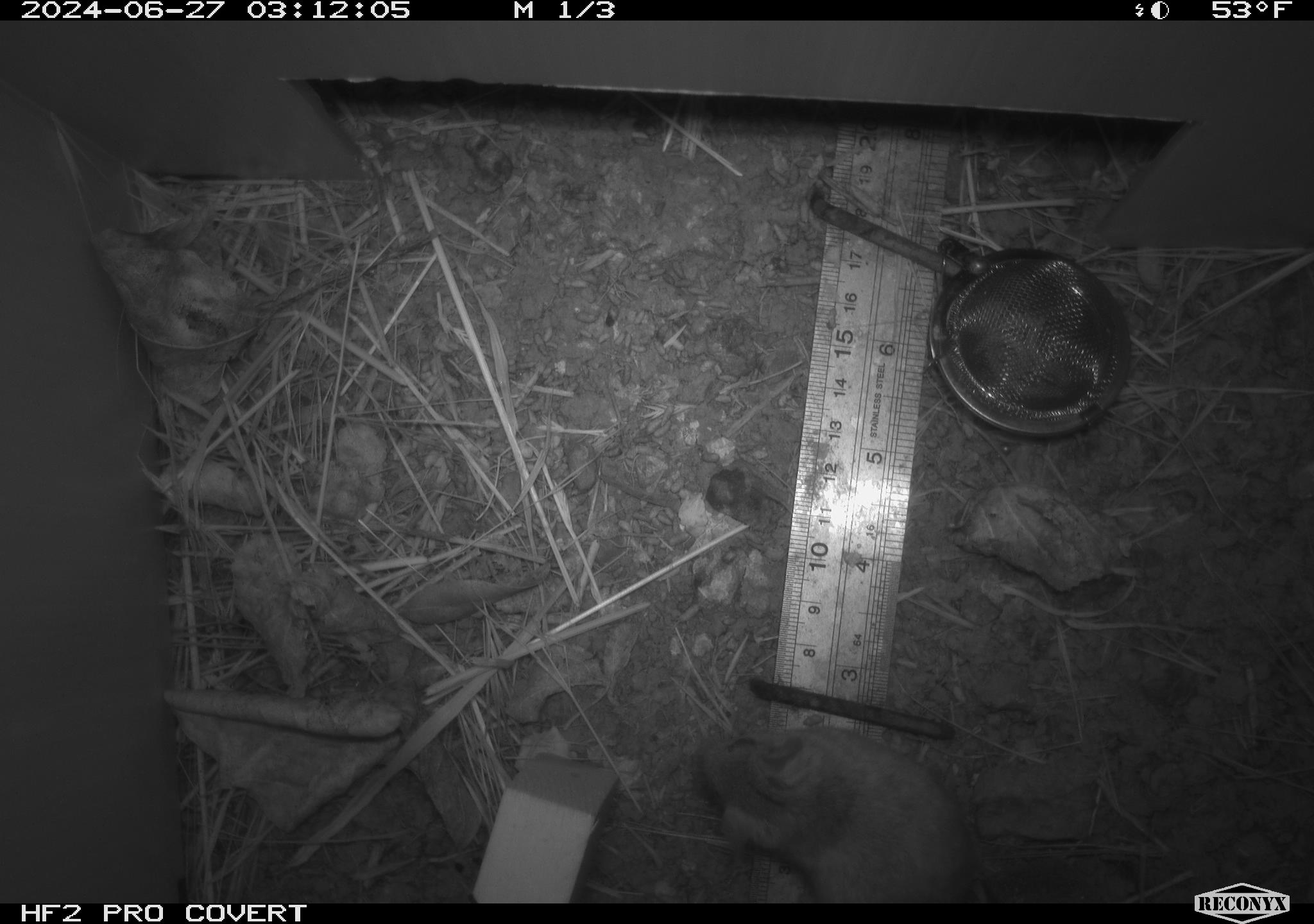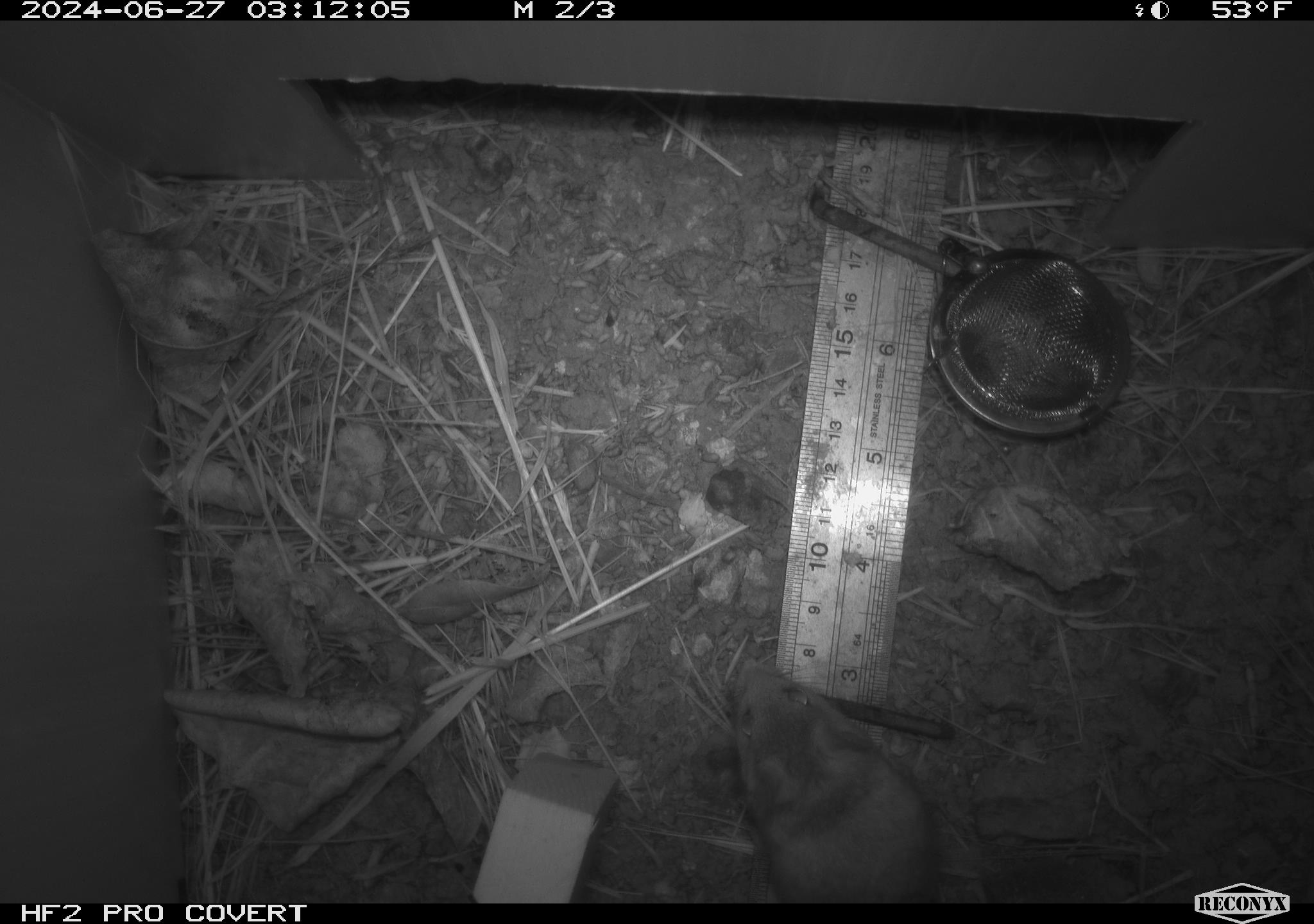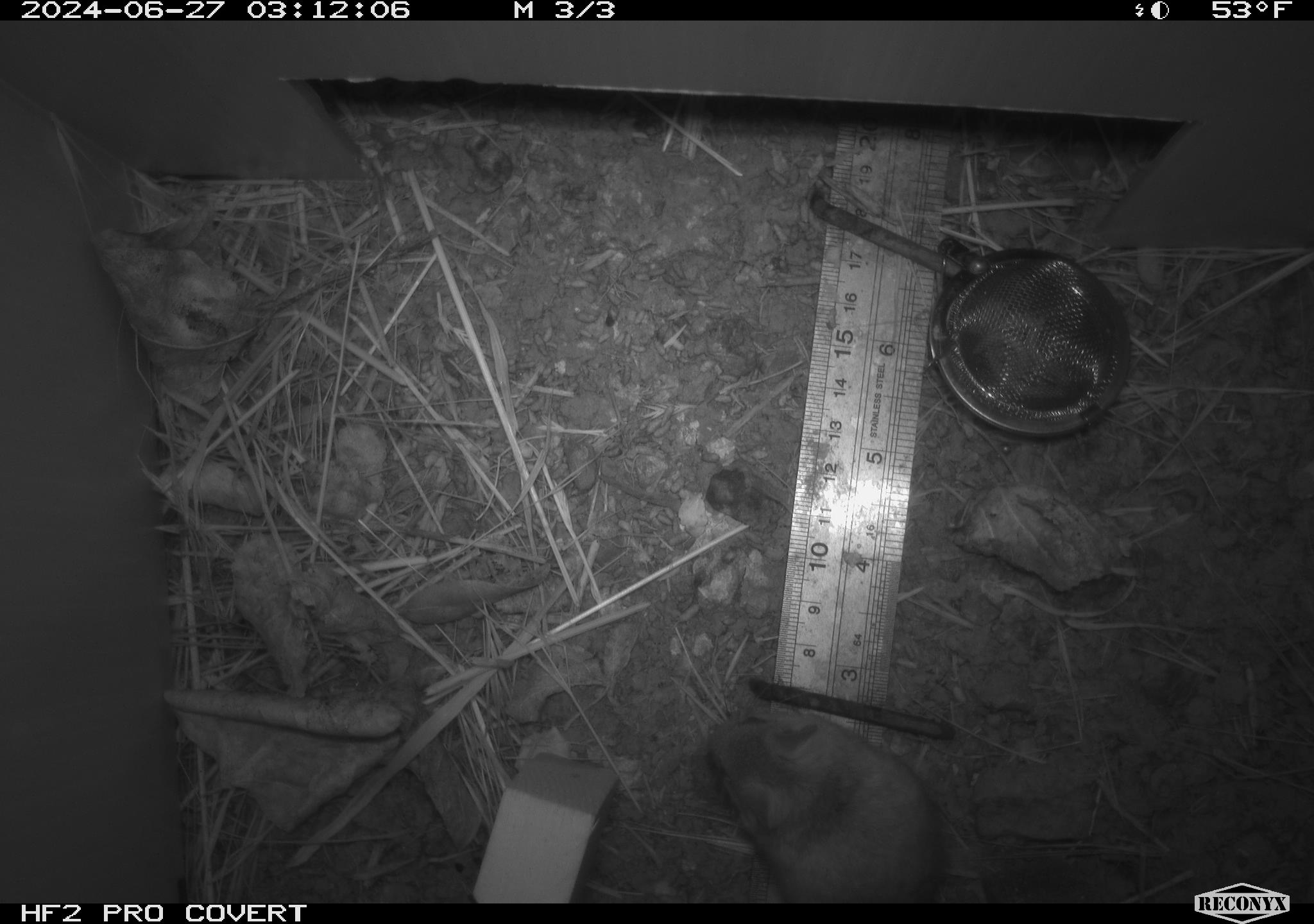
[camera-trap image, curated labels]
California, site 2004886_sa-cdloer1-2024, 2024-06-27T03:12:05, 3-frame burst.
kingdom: Animalia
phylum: Chordata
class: Mammalia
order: Rodentia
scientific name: Rodentia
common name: mouse species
Mouse species (Rodentia).